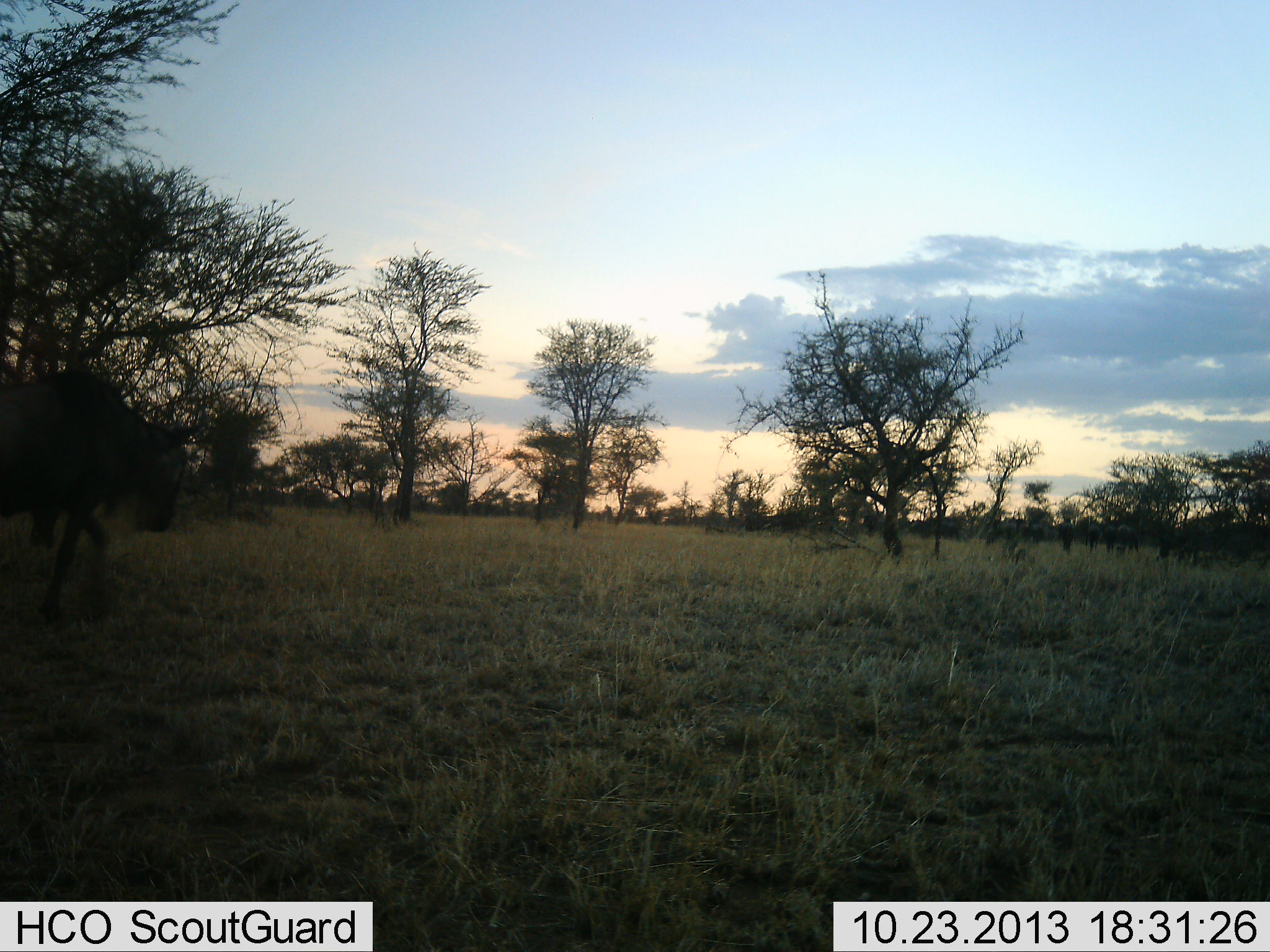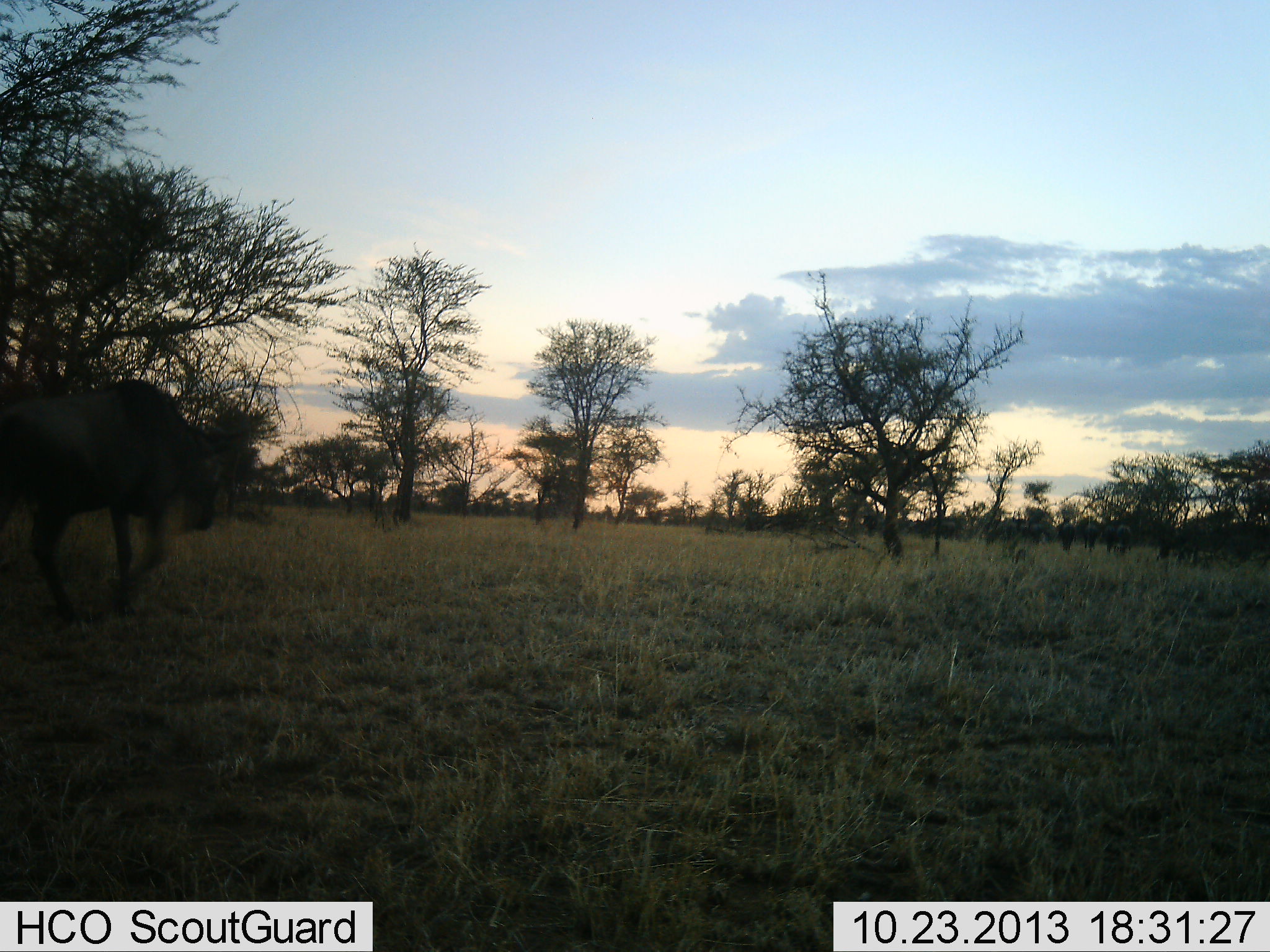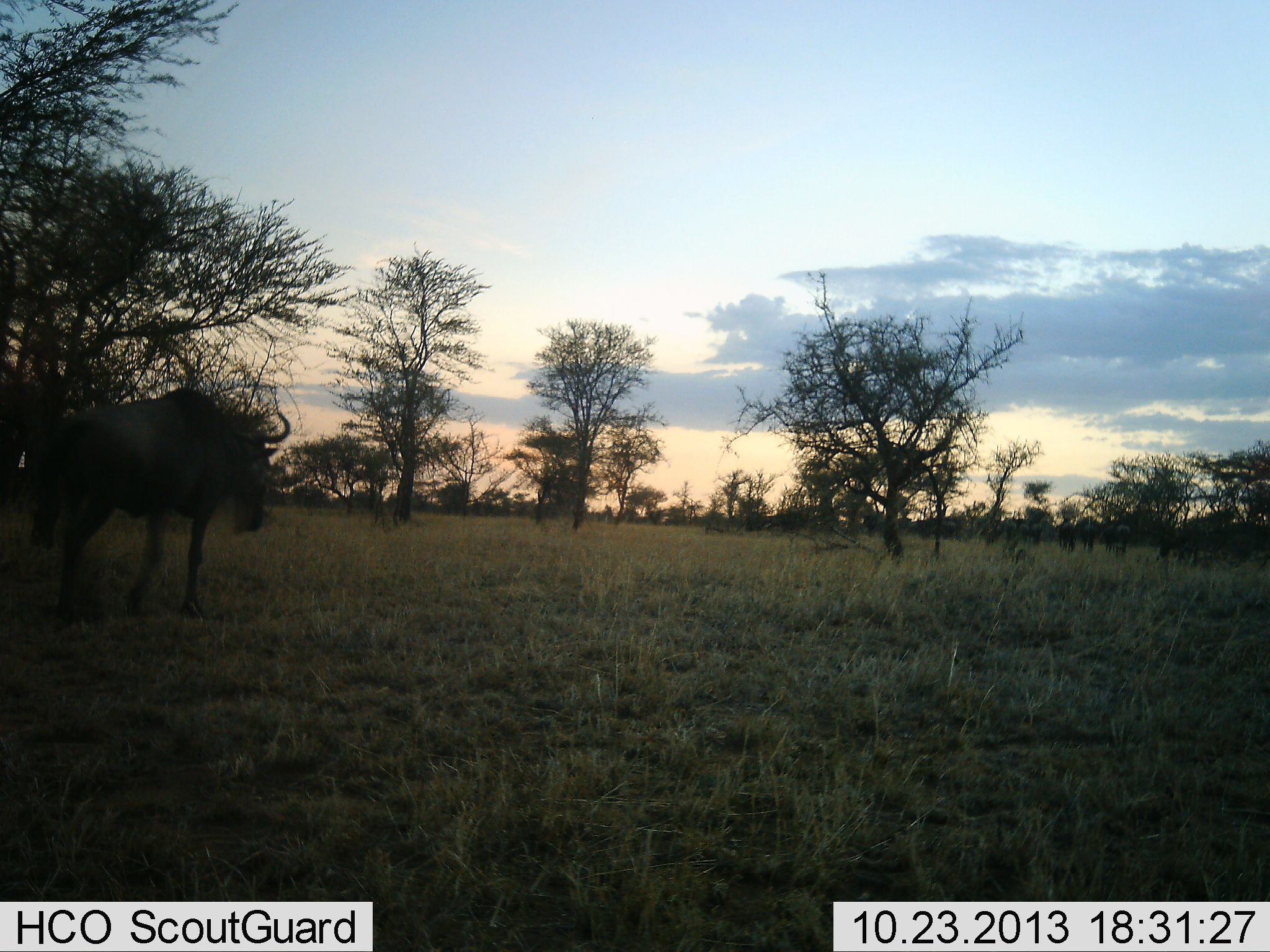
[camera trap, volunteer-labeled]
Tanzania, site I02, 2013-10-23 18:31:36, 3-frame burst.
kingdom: Animalia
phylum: Chordata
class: Mammalia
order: Artiodactyla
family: Bovidae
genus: Connochaetes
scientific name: Connochaetes taurinus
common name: blue wildebeest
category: wildebeest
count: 5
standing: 20%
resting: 0%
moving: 100%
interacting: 0%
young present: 0%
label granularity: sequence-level